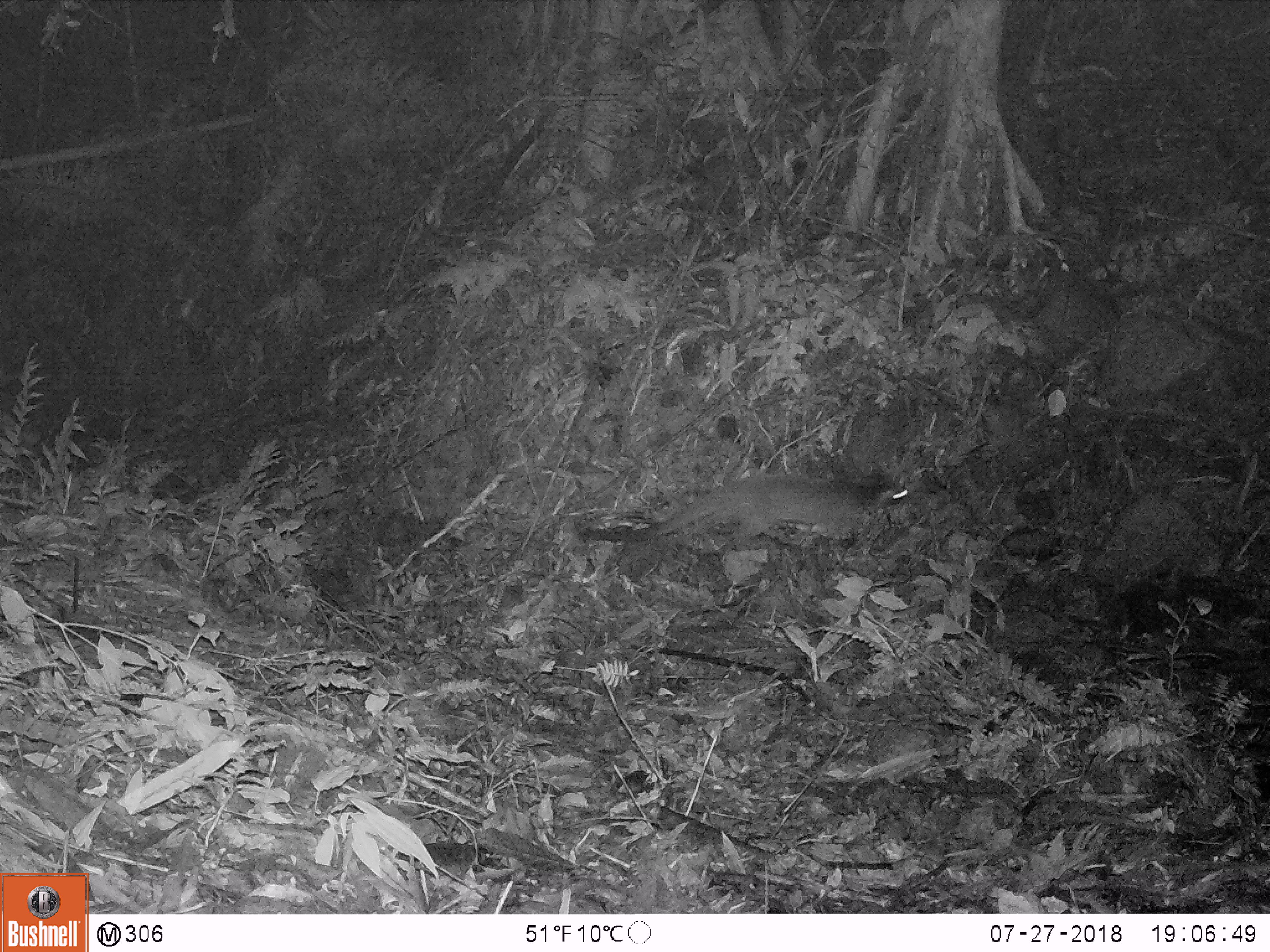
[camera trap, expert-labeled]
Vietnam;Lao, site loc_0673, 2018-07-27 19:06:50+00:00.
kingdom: Animalia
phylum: Chordata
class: Mammalia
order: Carnivora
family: Viverridae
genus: Paguma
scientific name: Paguma larvata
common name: masked palm civet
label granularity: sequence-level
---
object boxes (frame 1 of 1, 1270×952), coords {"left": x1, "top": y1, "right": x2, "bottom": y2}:
masked palm civet: {"left": 582, "top": 472, "right": 915, "bottom": 556}